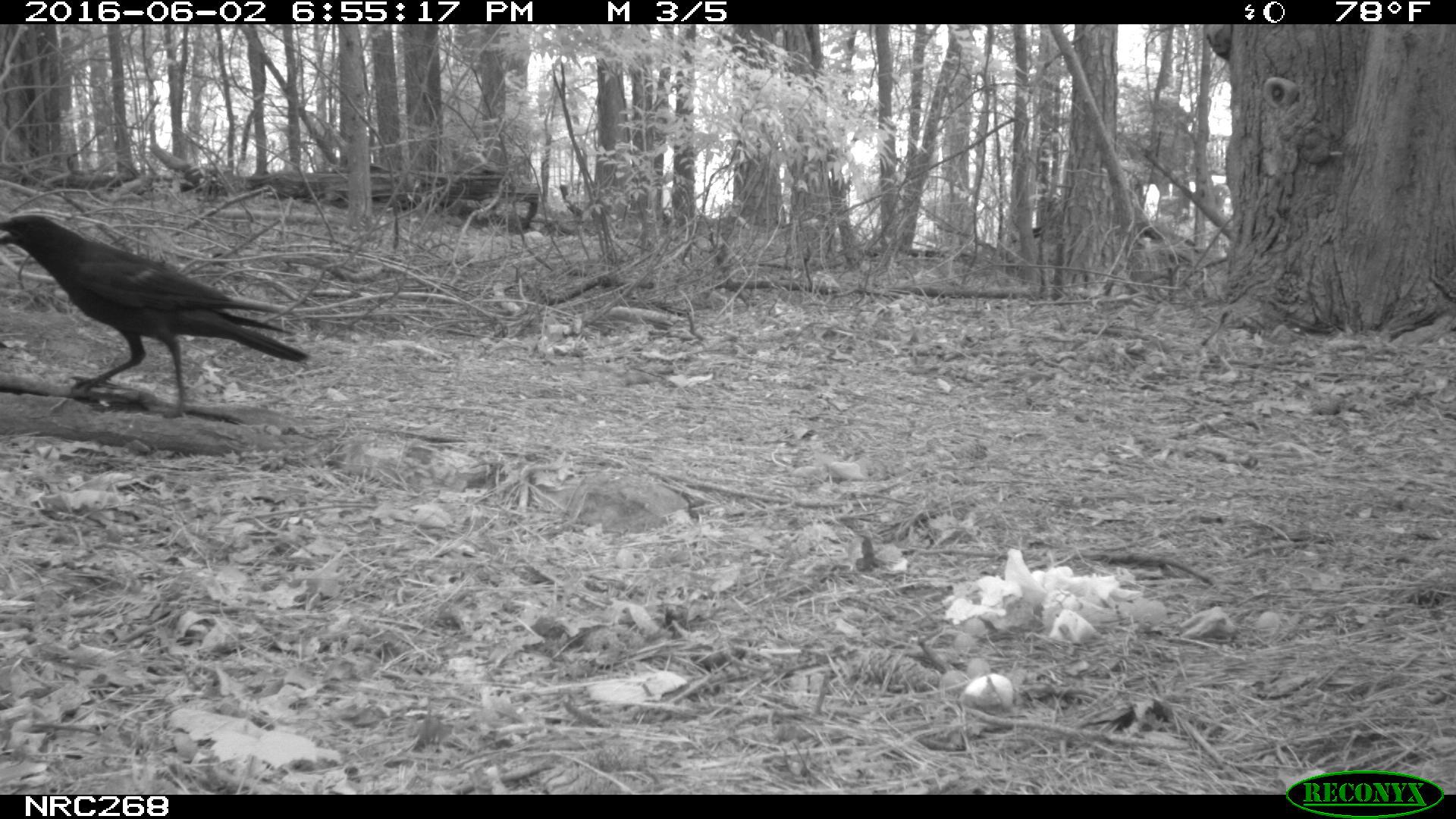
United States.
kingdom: Animalia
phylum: Chordata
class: Aves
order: Passeriformes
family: Corvidae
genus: Corvus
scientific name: Corvus brachyrhynchos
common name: american crow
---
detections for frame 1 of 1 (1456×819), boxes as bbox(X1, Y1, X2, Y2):
American Crow: bbox(1, 201, 308, 412)